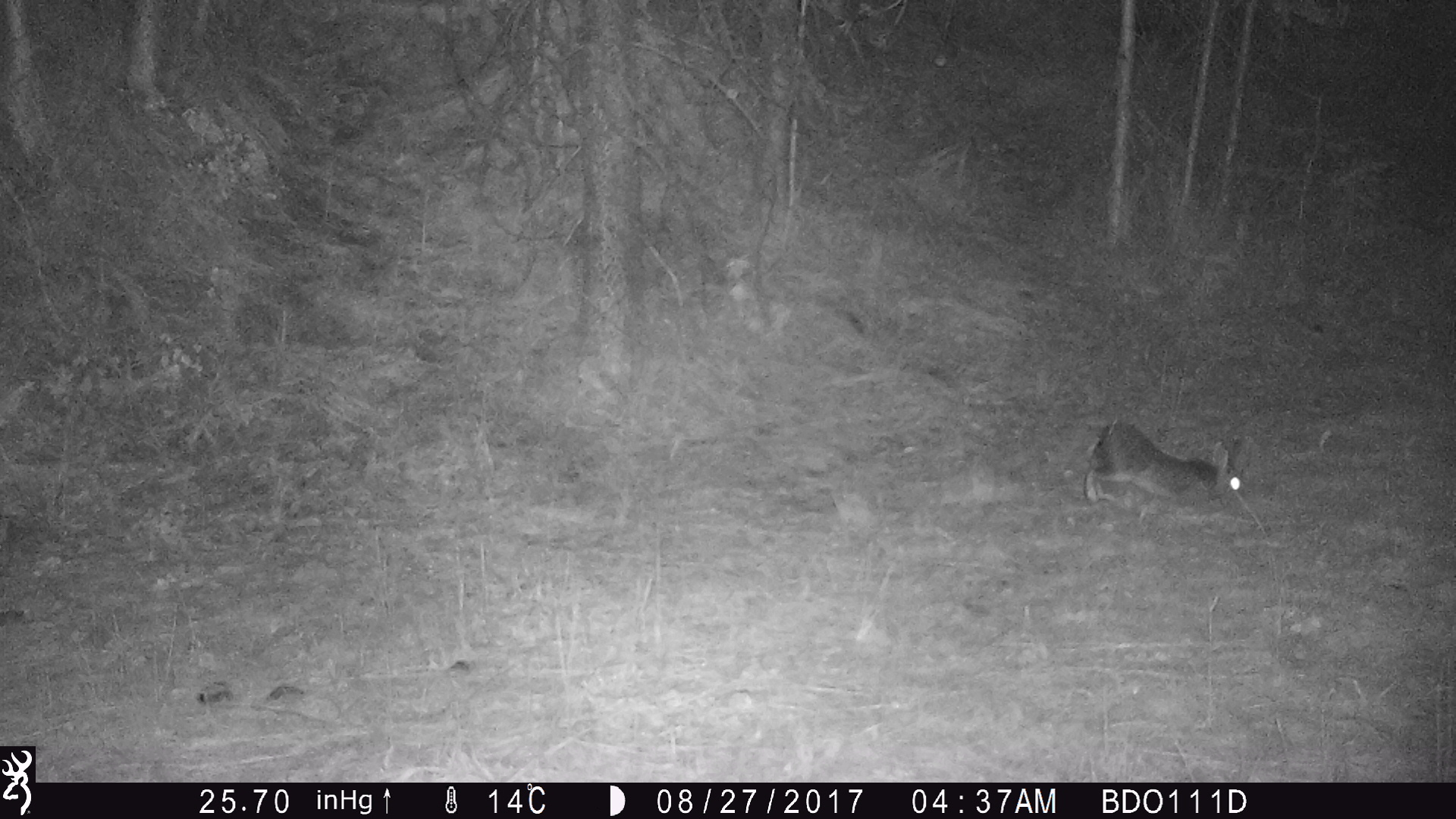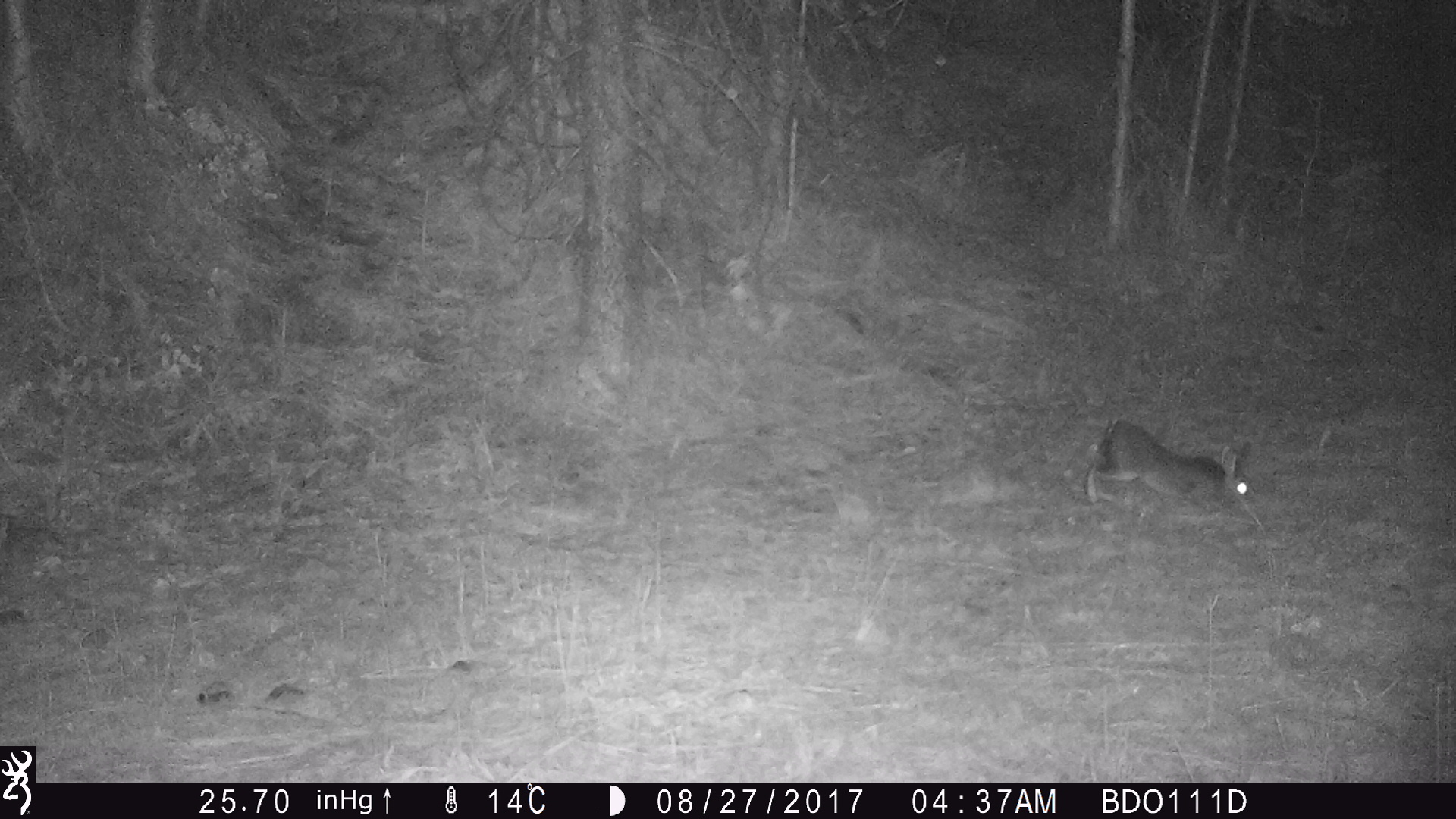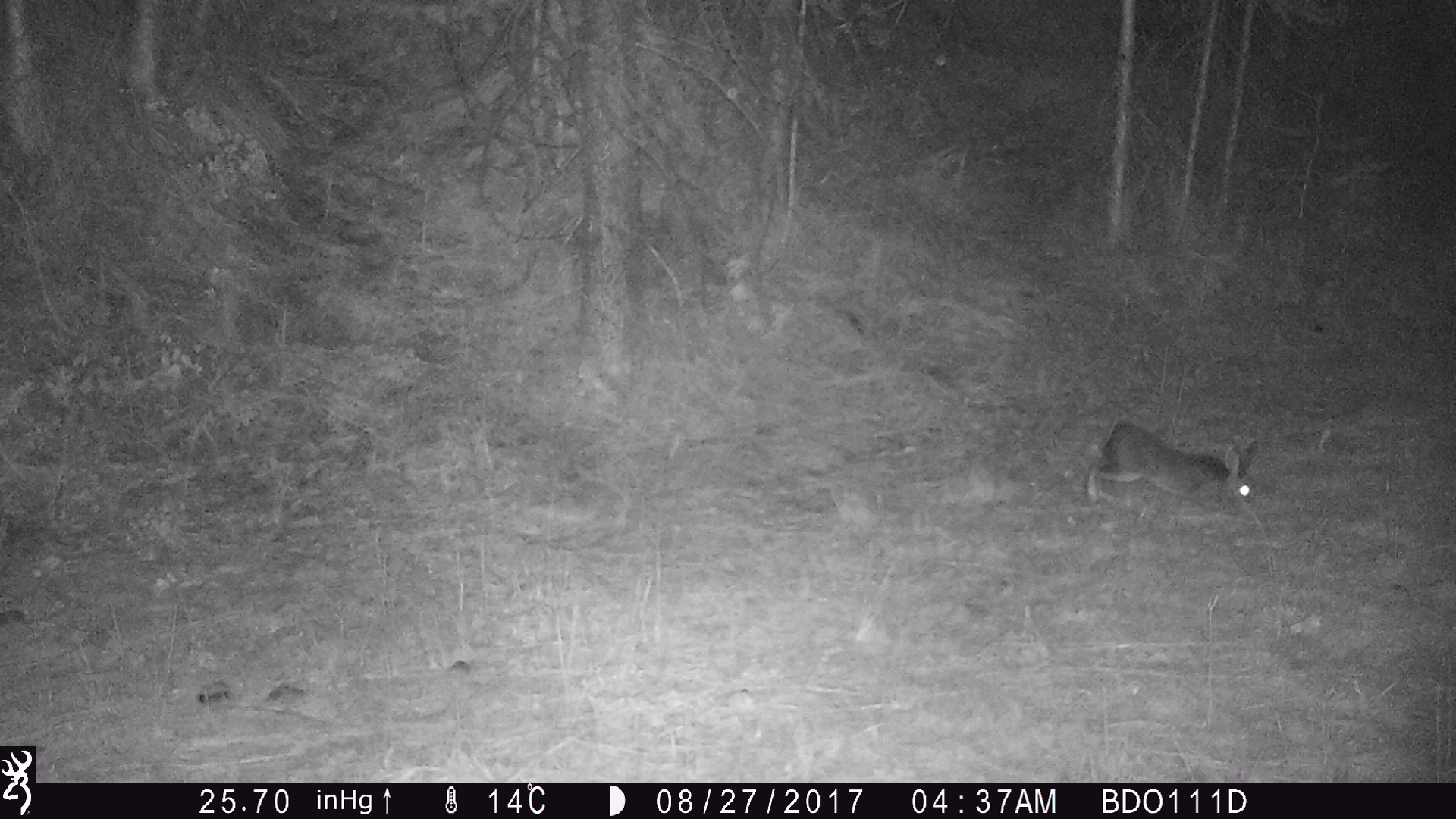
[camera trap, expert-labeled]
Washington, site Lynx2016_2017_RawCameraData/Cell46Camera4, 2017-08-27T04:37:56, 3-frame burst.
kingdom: Animalia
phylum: Chordata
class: Mammalia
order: Lagomorpha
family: Leporidae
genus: Lepus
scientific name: Lepus americanus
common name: snowshoe hare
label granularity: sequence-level